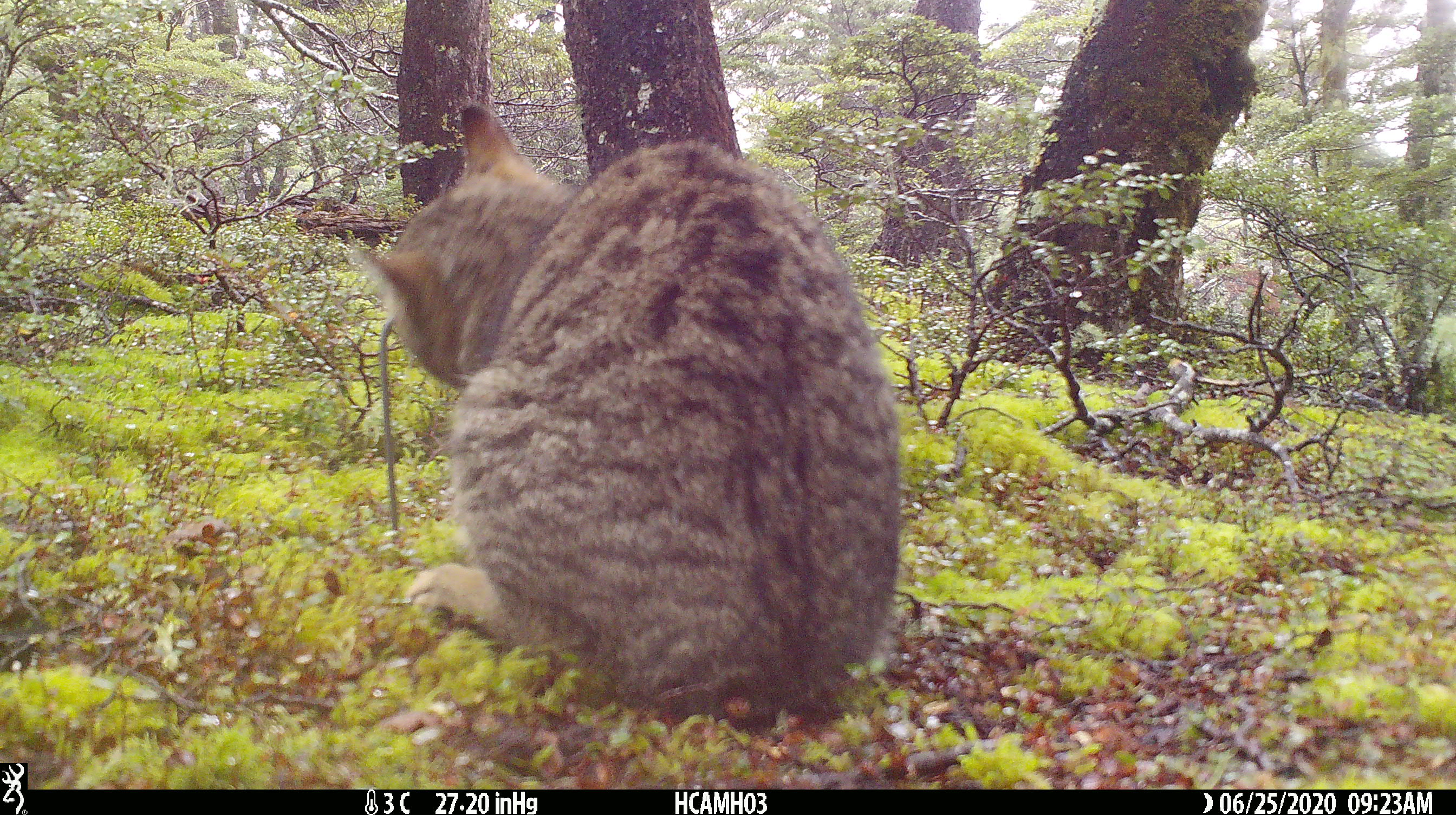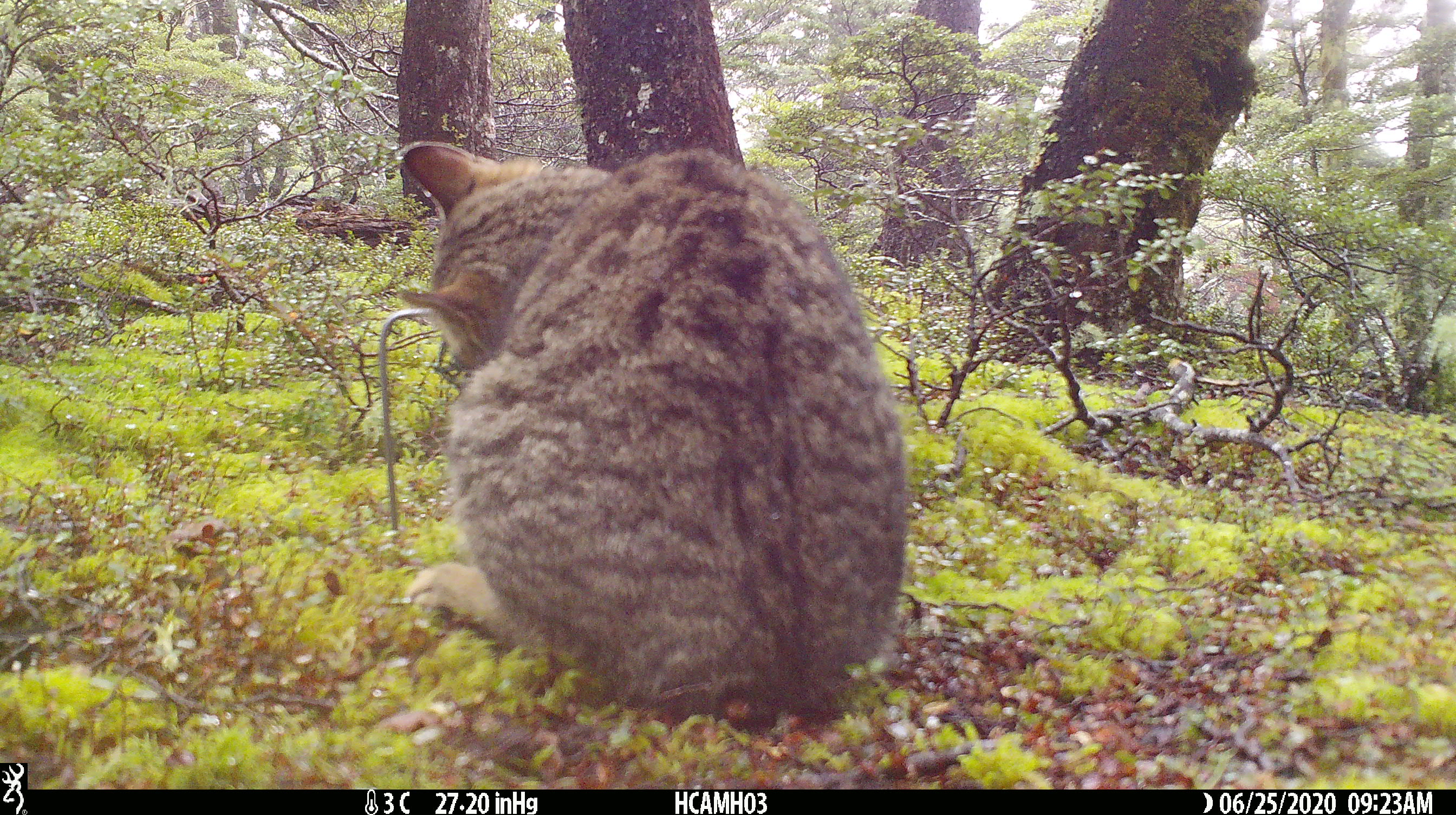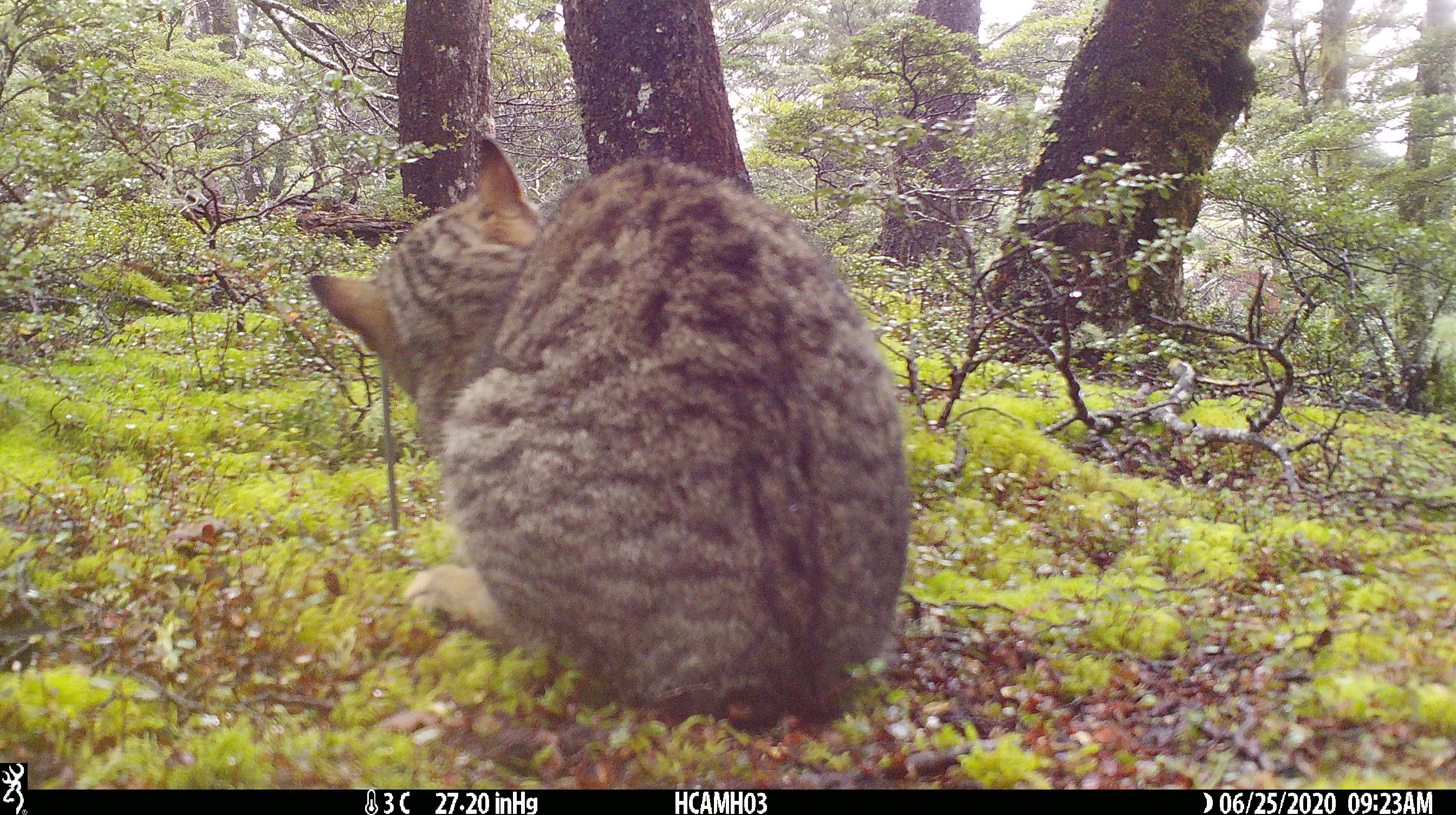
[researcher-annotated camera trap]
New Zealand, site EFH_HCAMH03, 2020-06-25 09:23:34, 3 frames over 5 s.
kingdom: Animalia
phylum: Chordata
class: Mammalia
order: Carnivora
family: Felidae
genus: Felis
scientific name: Felis catus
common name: domestic cat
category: cat